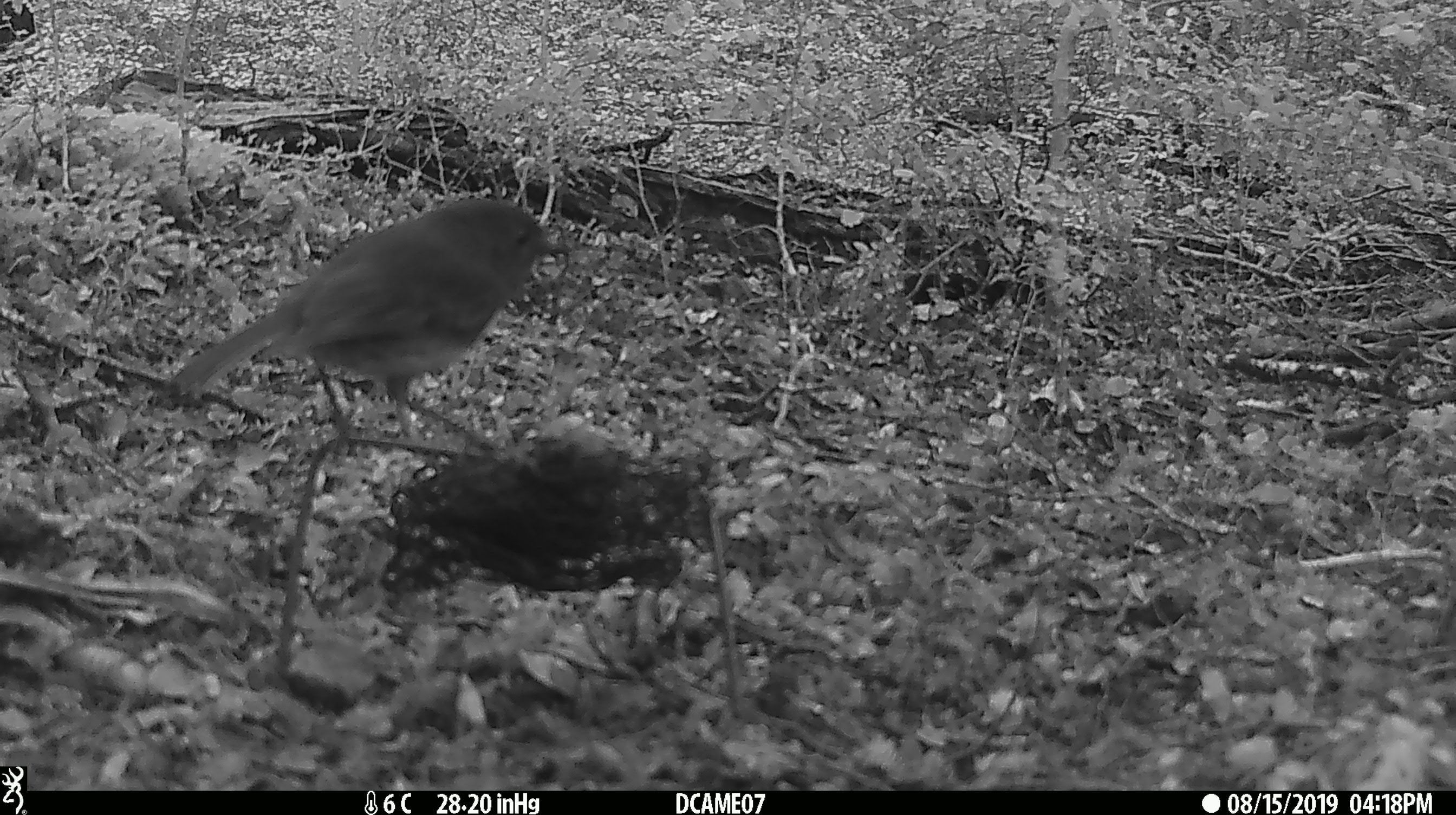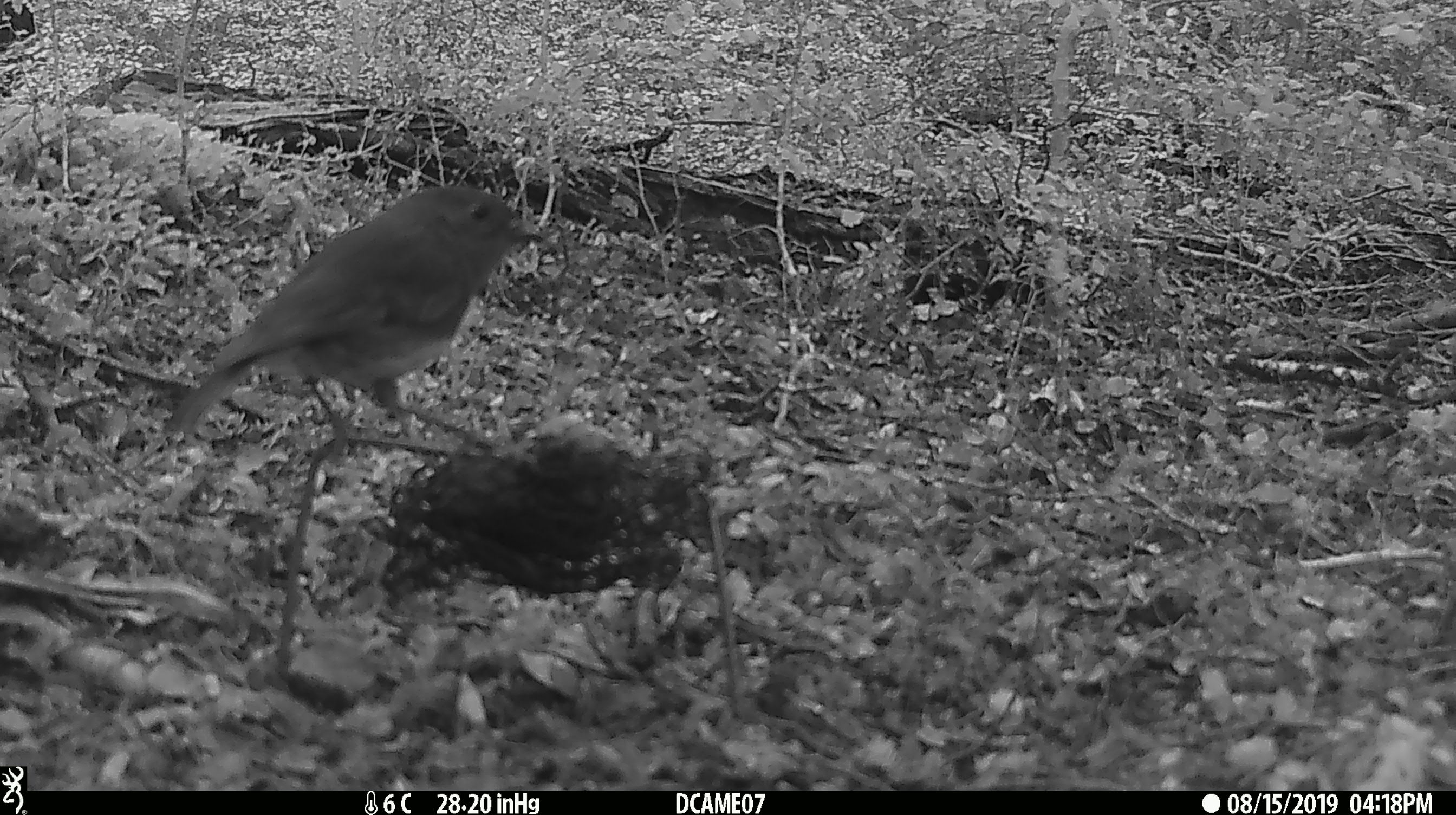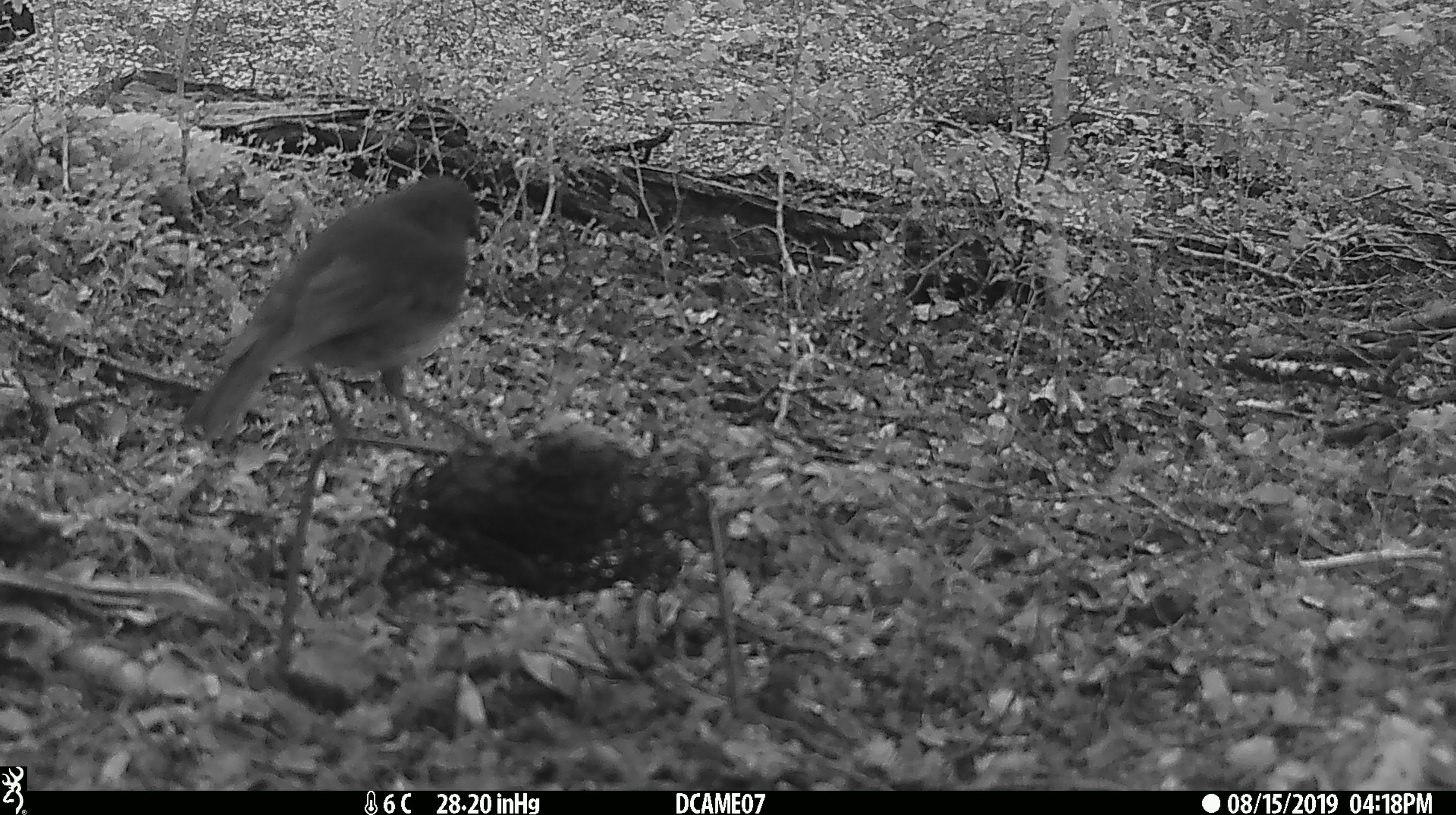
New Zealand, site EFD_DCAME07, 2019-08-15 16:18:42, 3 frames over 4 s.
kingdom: Animalia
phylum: Chordata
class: Aves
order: Passeriformes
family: Petroicidae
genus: Petroica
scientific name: Petroica australis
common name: new zealand robin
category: robin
Robin (new zealand robin) (Petroica australis).